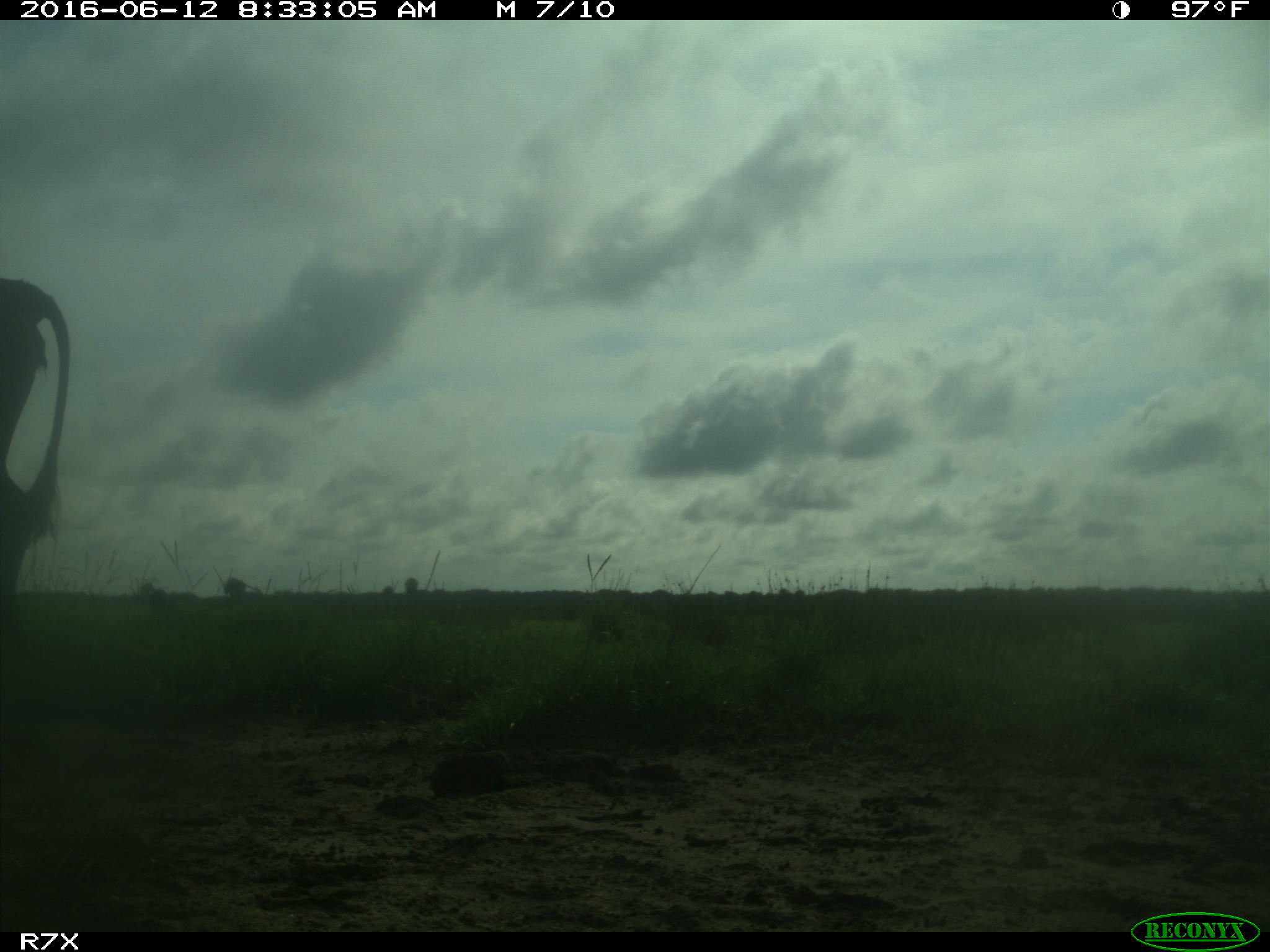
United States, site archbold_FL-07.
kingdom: Animalia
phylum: Chordata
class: Mammalia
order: Artiodactyla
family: Bovidae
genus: Bos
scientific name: Bos taurus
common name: domestic cow